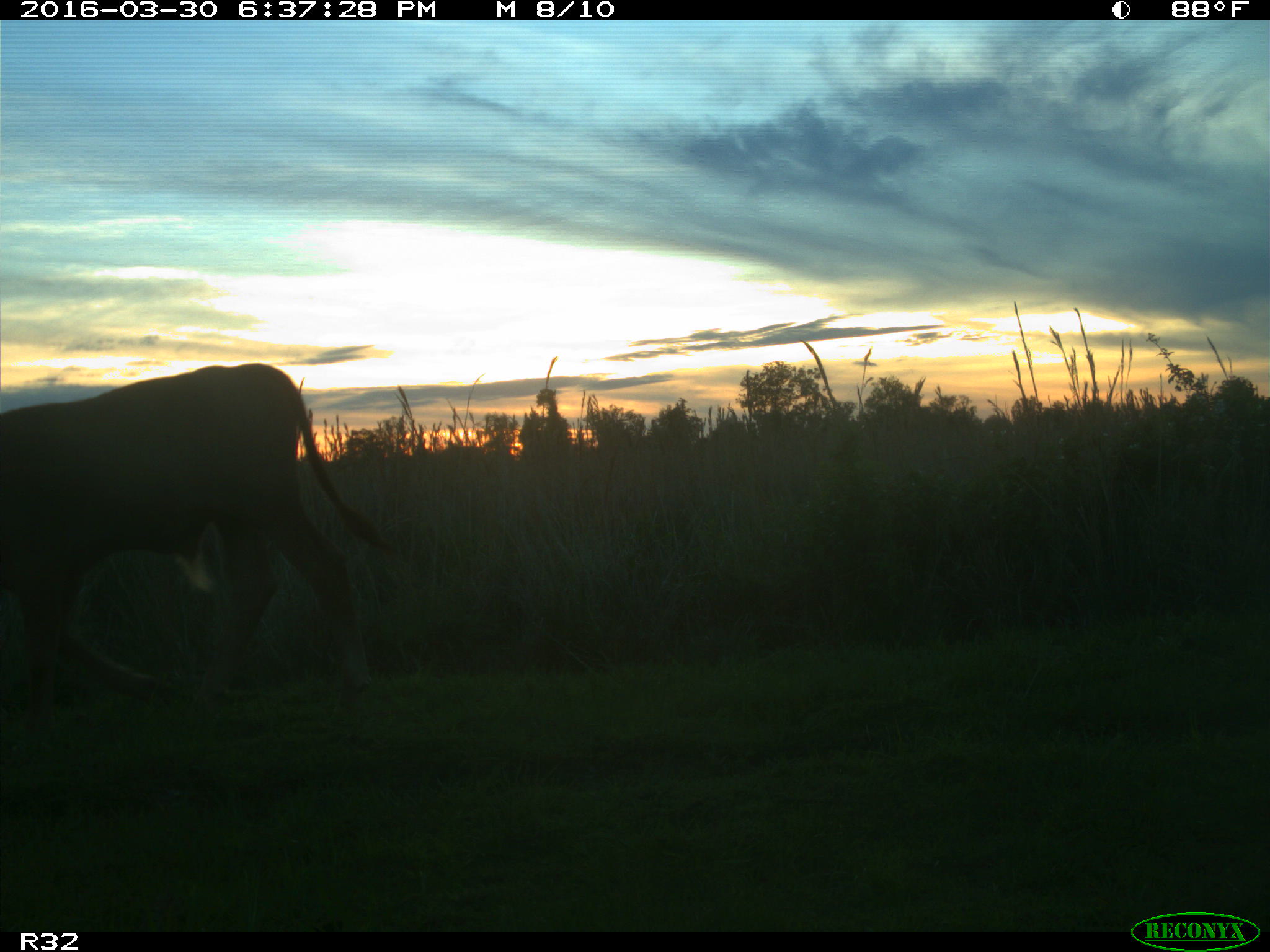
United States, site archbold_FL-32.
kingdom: Animalia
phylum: Chordata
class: Mammalia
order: Artiodactyla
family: Bovidae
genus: Bos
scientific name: Bos taurus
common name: domestic cow